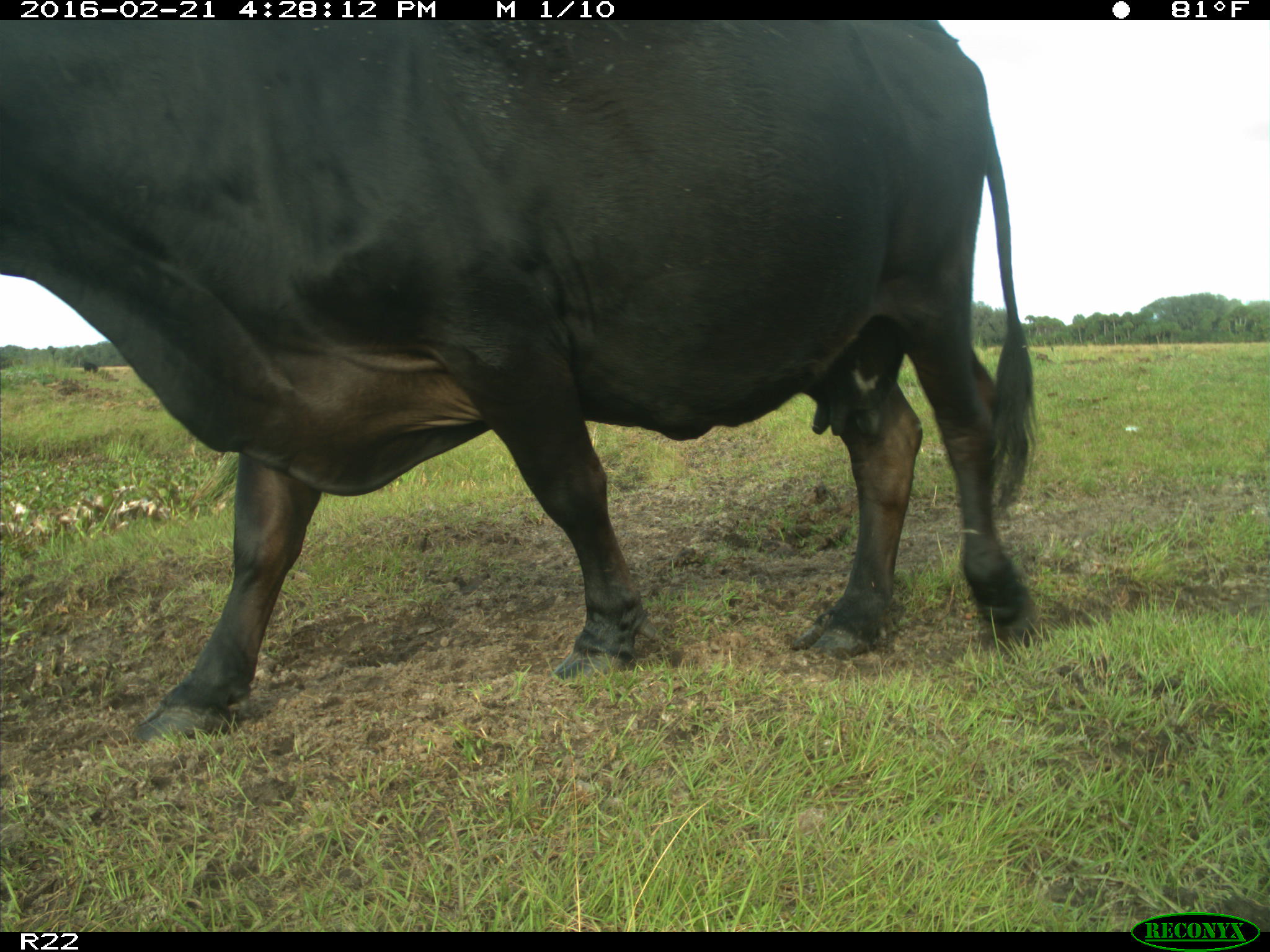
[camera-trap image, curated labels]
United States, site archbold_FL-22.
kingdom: Animalia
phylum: Chordata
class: Mammalia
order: Artiodactyla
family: Bovidae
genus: Bos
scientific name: Bos taurus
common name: domestic cow